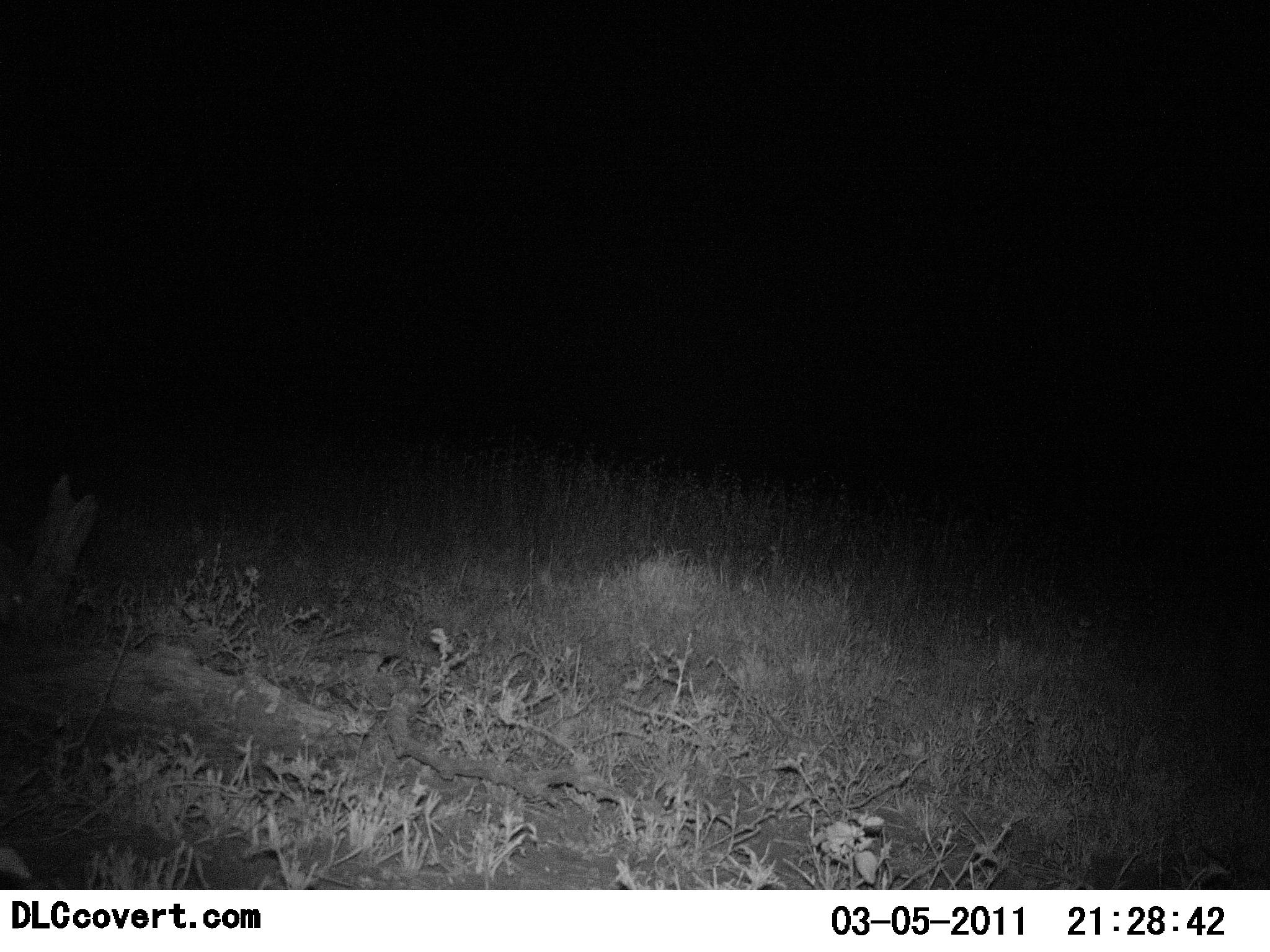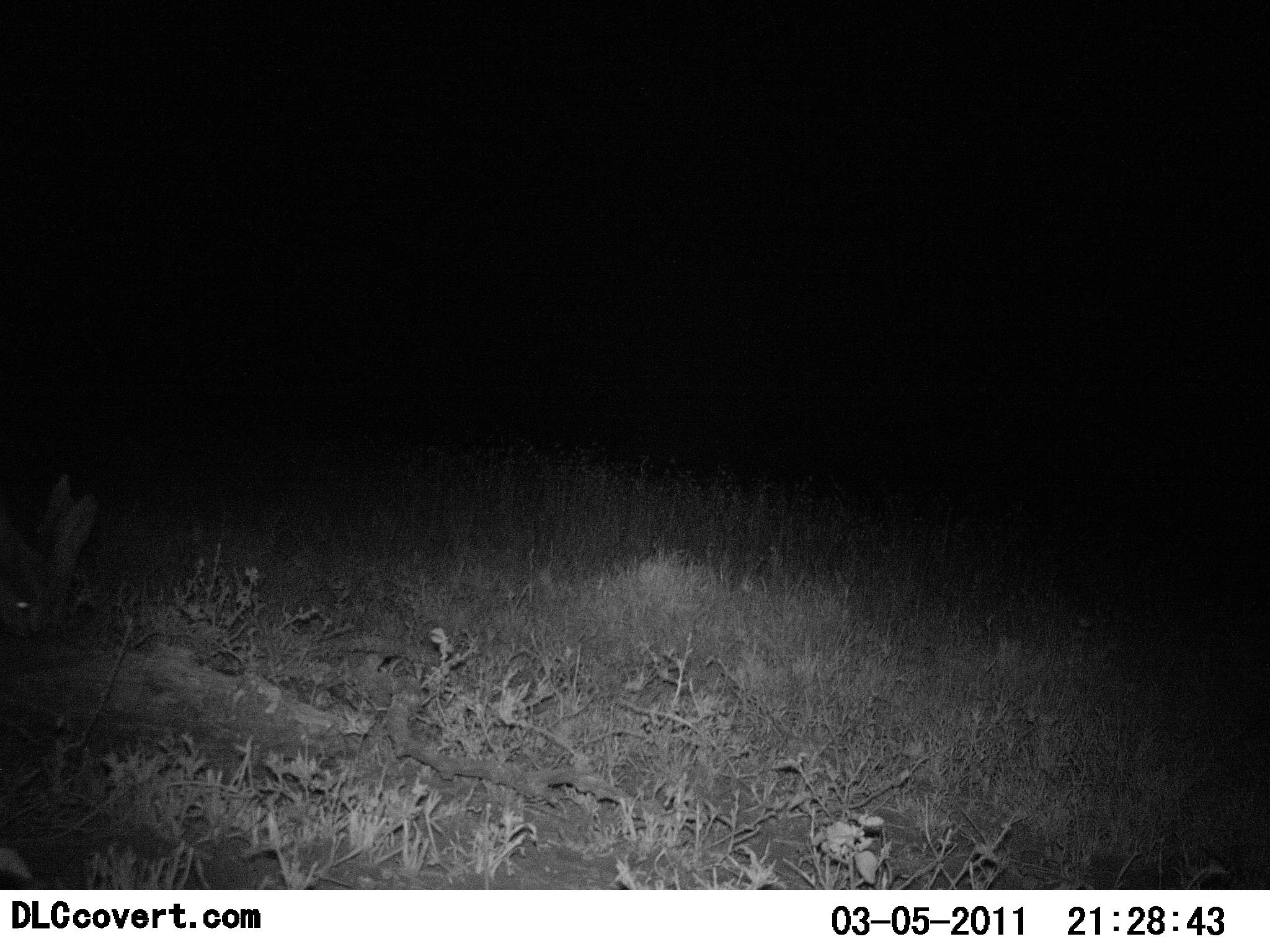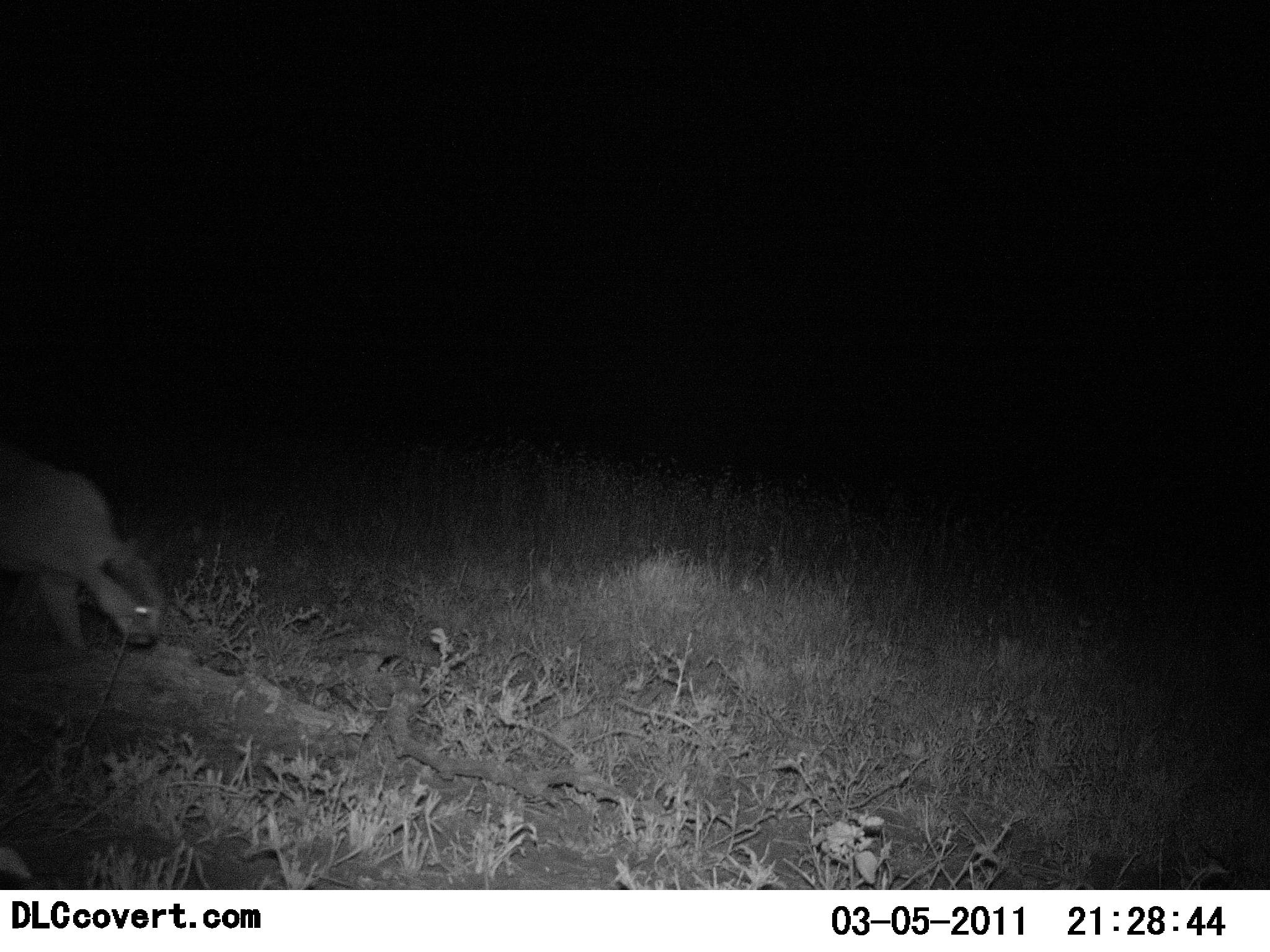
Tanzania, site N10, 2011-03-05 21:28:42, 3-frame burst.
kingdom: Animalia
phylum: Chordata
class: Mammalia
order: Carnivora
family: Felidae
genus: Caracal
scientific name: Caracal caracal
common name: caracal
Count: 1.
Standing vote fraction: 0%.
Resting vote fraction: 0%.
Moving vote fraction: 100%.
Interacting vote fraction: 0%.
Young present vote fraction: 0%.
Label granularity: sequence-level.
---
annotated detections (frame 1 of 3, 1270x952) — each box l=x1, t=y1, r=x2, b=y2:
animal: l=2, t=474, r=96, b=647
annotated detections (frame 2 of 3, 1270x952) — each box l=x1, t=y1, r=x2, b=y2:
animal: l=0, t=477, r=91, b=647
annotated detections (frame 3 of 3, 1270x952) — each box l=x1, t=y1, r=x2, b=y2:
animal: l=0, t=435, r=160, b=655